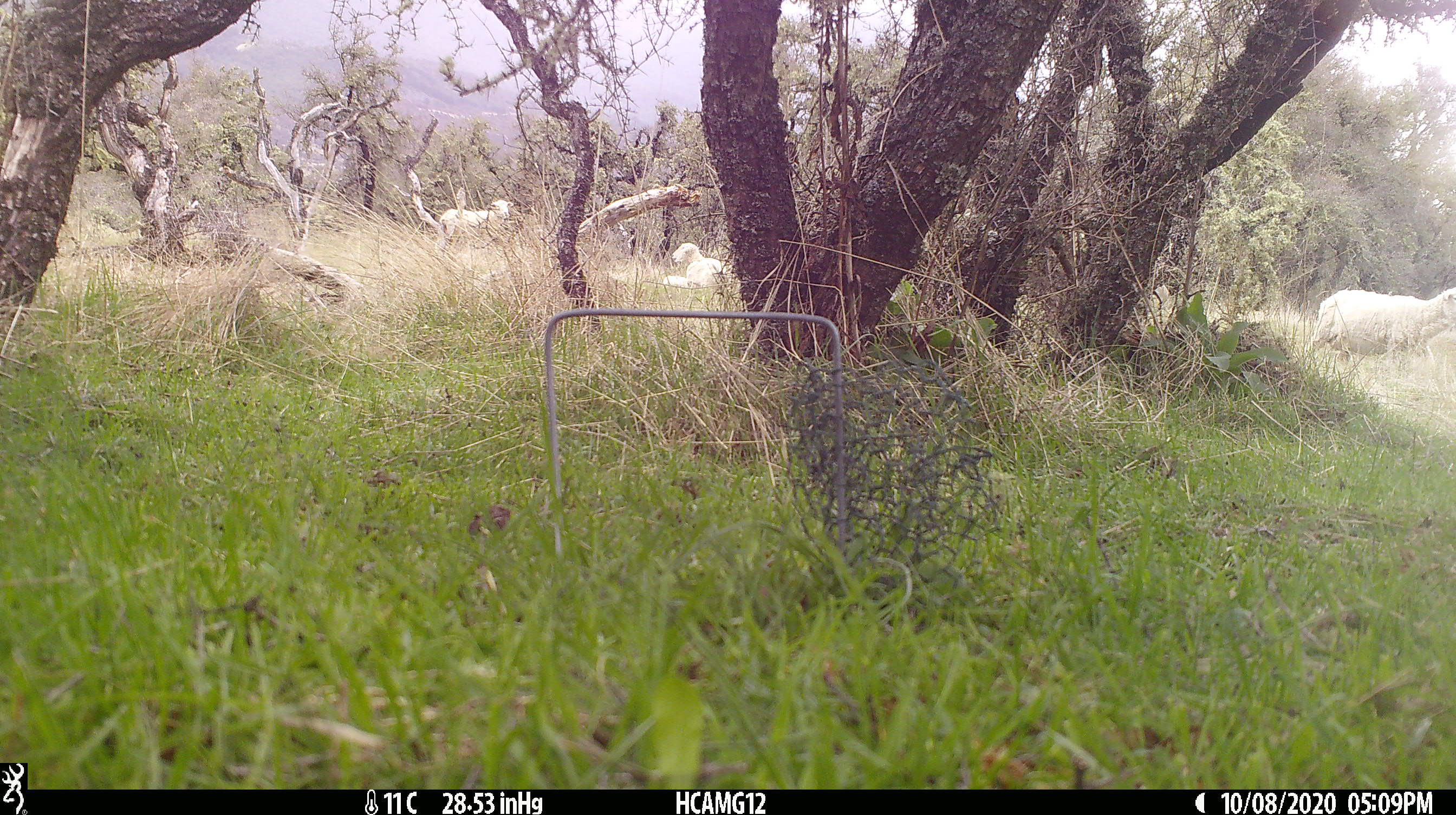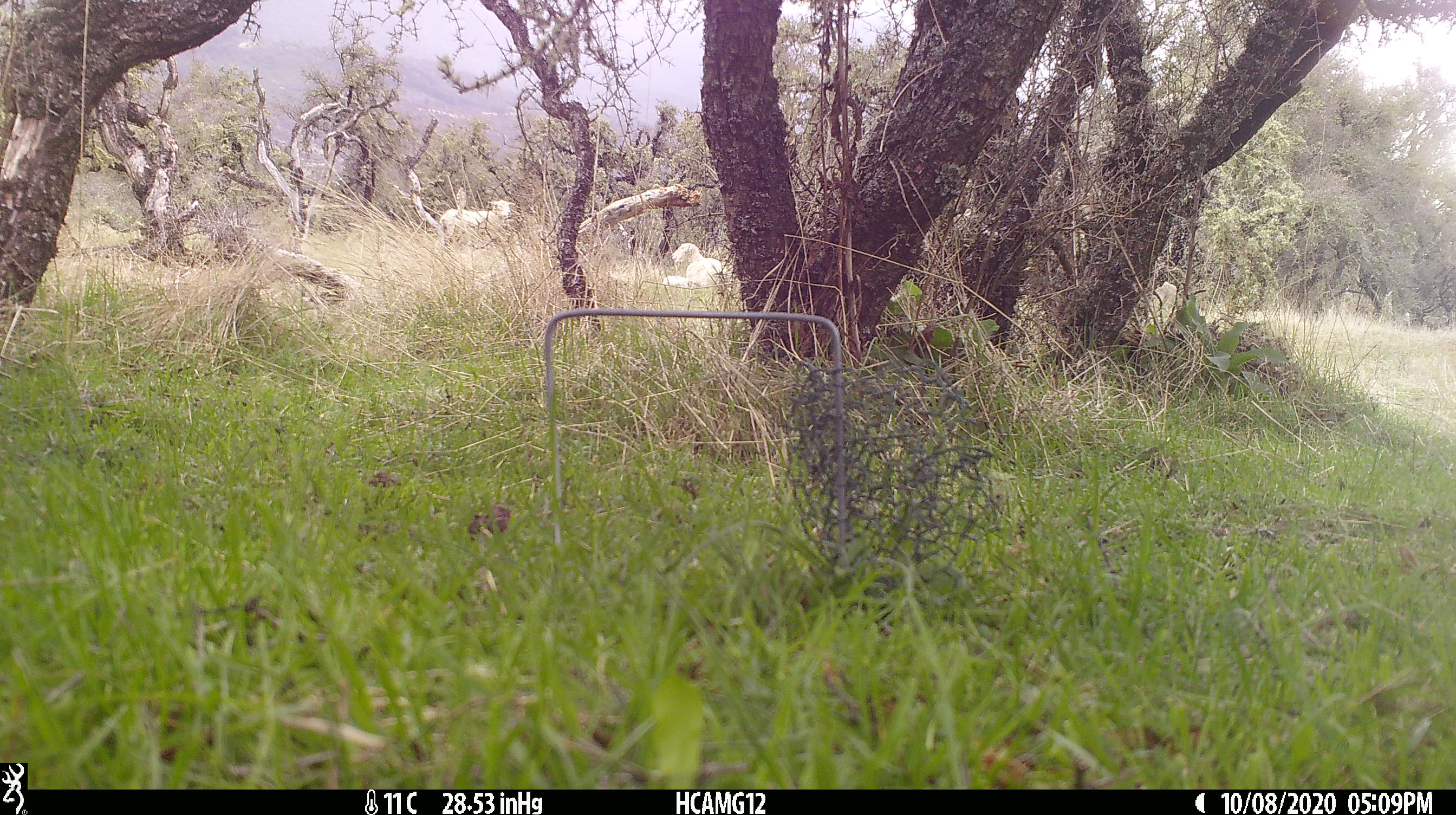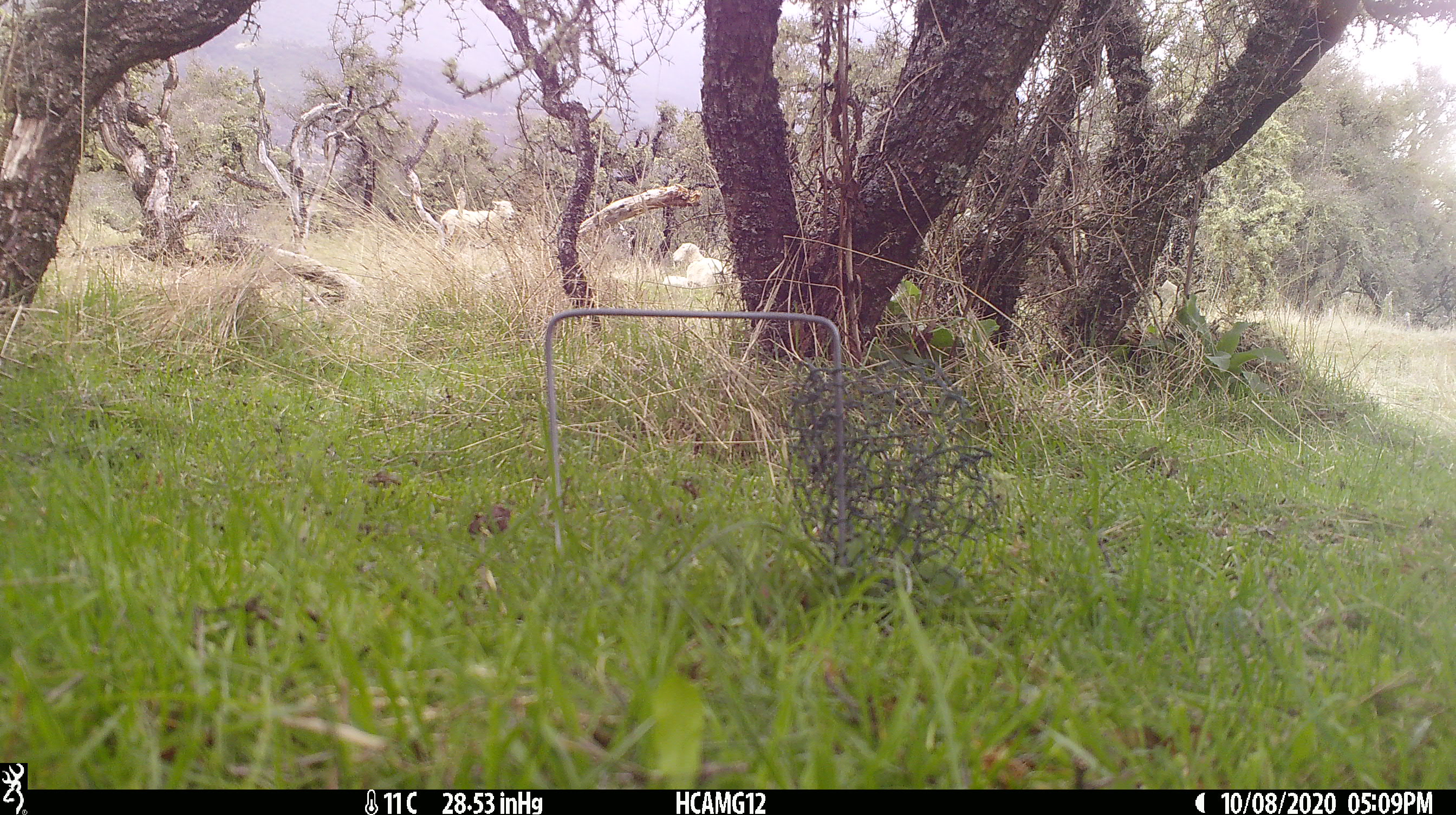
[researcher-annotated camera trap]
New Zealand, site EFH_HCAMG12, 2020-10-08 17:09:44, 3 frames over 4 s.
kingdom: Animalia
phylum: Chordata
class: Mammalia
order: Artiodactyla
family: Bovidae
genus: Ovis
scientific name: Ovis aries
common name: domestic sheep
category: sheep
Sheep (domestic sheep) (Ovis aries).